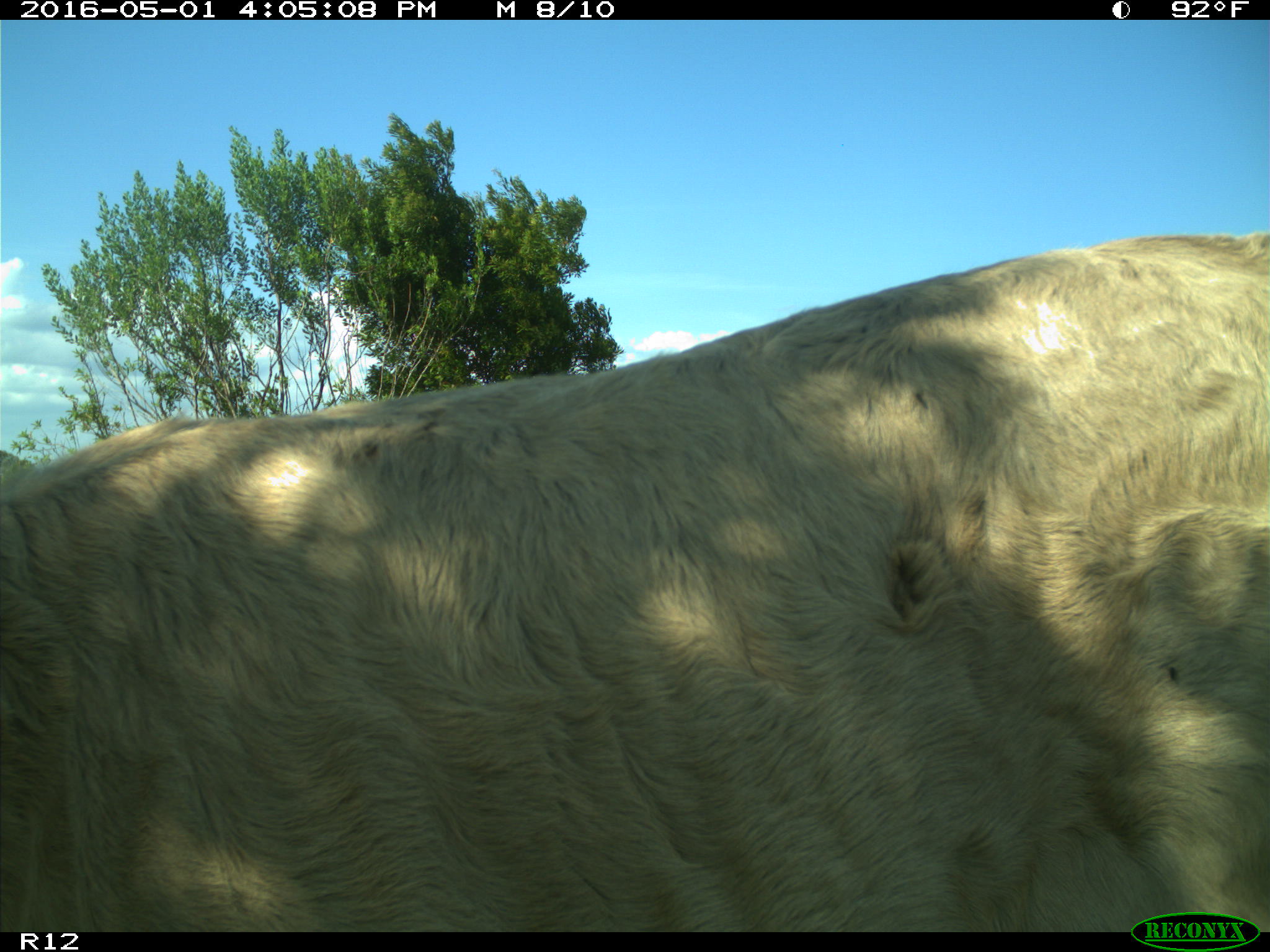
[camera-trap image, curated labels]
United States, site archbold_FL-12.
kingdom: Animalia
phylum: Chordata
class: Mammalia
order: Artiodactyla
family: Bovidae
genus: Bos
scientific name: Bos taurus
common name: domestic cow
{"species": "Bos taurus (domestic cow)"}